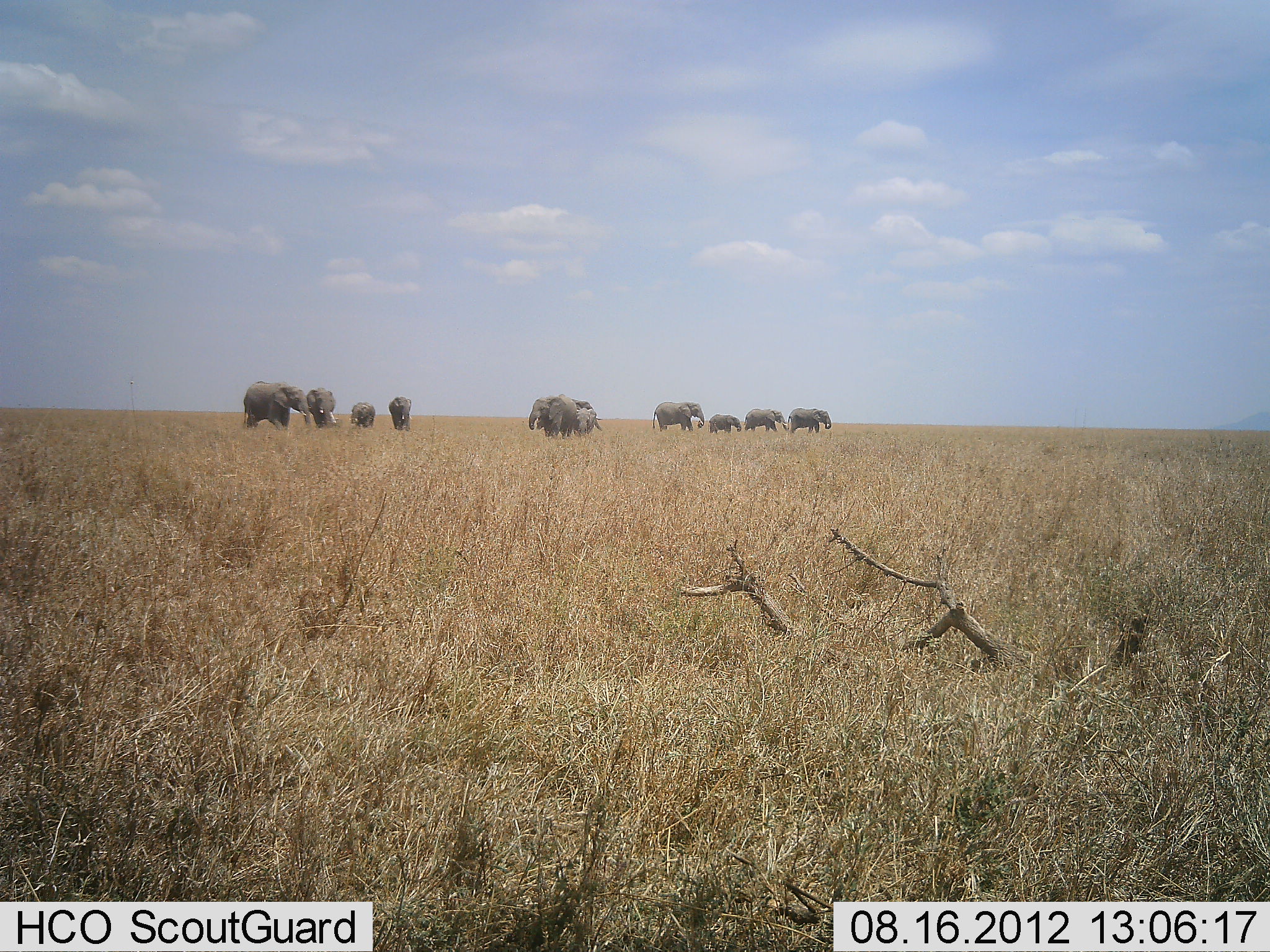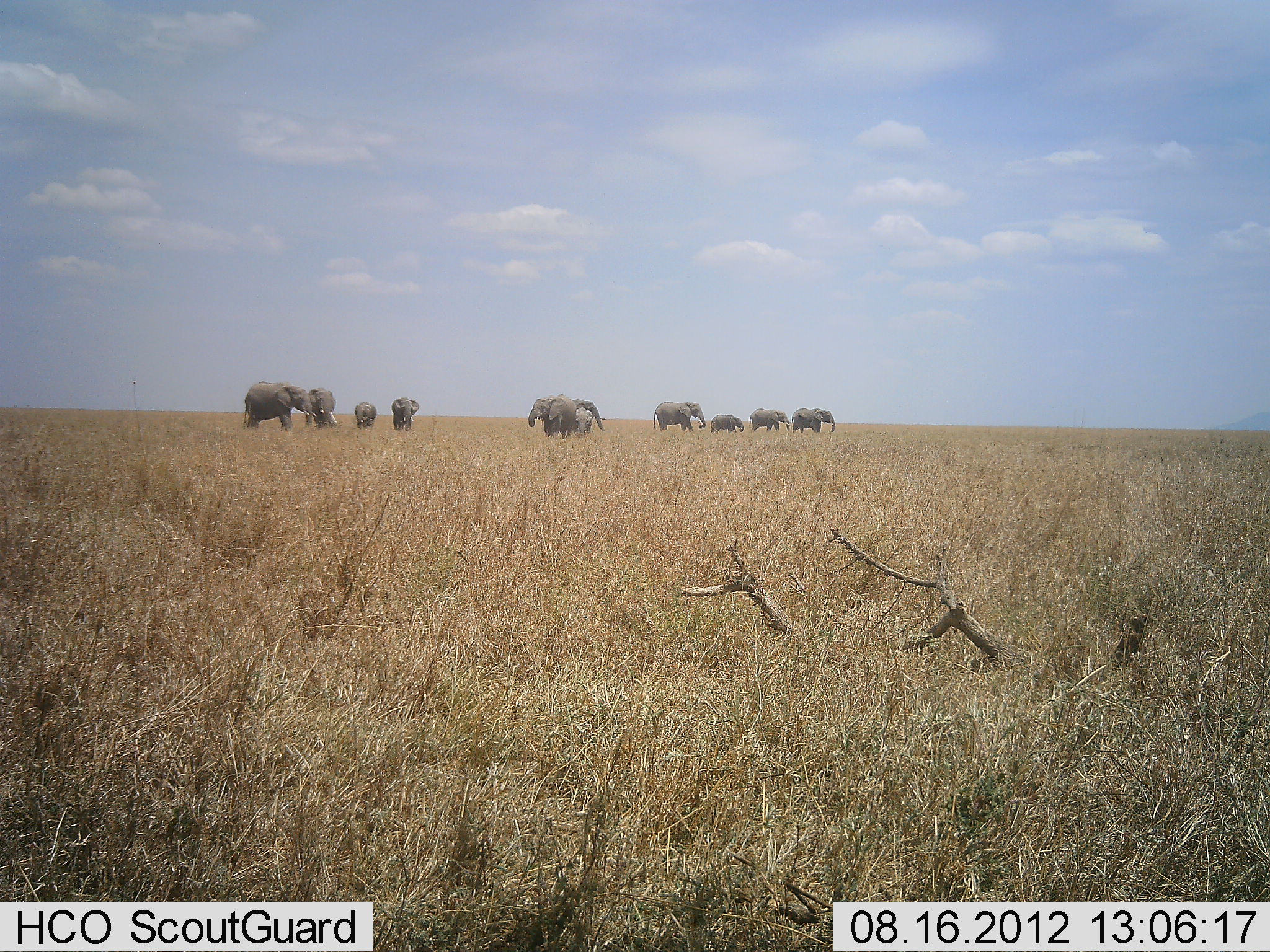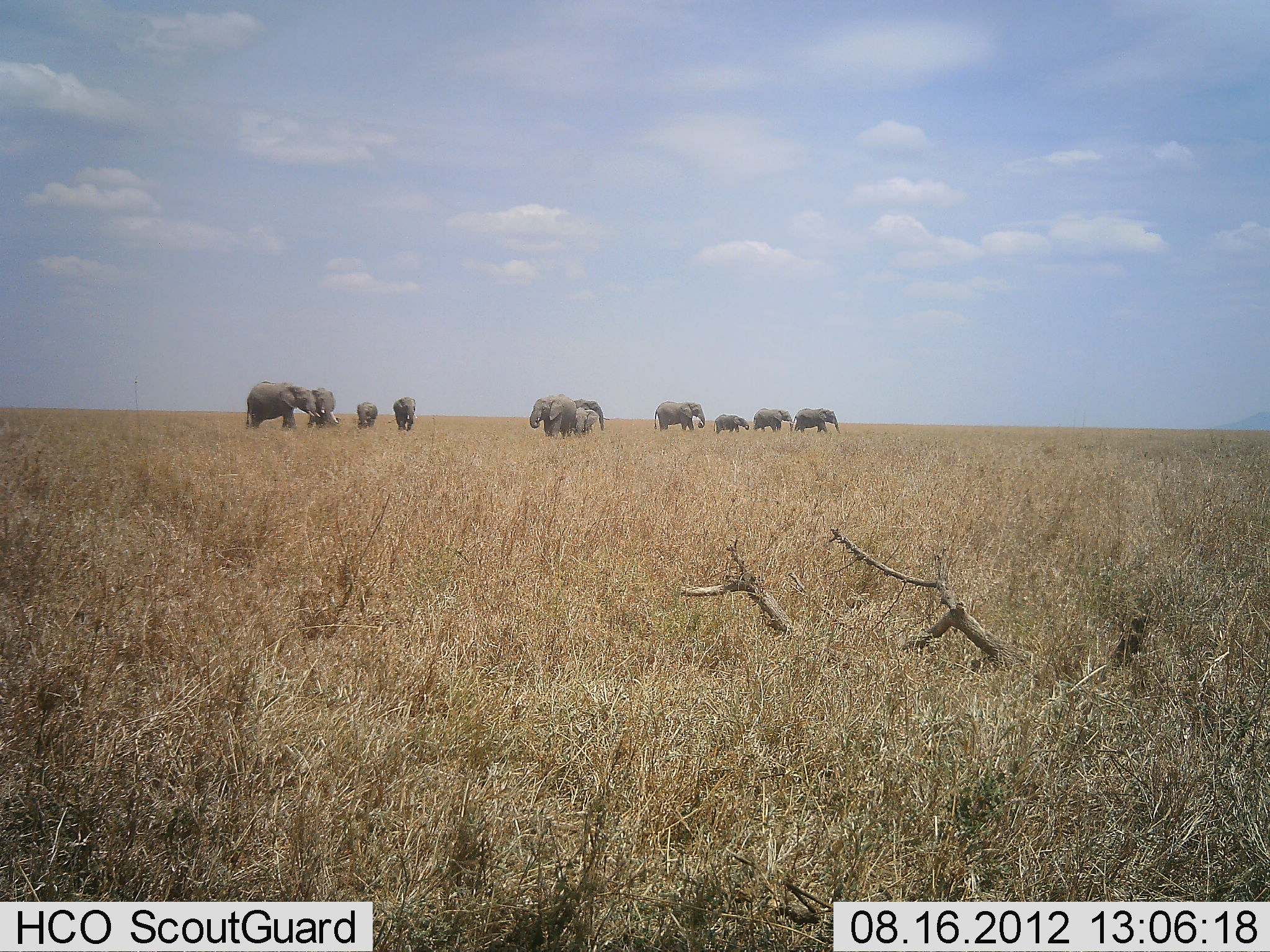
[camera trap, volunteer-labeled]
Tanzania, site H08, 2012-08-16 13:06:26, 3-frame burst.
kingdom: Animalia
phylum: Chordata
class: Mammalia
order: Proboscidea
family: Elephantidae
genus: Loxodonta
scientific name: Loxodonta africana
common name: african bush elephant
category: elephant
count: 10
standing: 50%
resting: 0%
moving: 90%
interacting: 0%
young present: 70%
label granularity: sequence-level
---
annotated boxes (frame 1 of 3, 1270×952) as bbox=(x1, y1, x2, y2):
animal: bbox=(243, 381, 311, 429); bbox=(529, 394, 577, 438); bbox=(652, 402, 705, 431); bbox=(787, 407, 832, 435); bbox=(306, 387, 336, 427); bbox=(744, 408, 788, 433); bbox=(571, 398, 602, 431); bbox=(388, 396, 412, 432); bbox=(708, 414, 742, 433); bbox=(351, 403, 377, 427); bbox=(576, 408, 597, 436)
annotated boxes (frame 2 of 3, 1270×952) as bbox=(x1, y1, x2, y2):
animal: bbox=(243, 381, 316, 429); bbox=(529, 394, 577, 438); bbox=(652, 402, 705, 431); bbox=(791, 407, 835, 435); bbox=(571, 398, 603, 432); bbox=(309, 387, 336, 427); bbox=(749, 408, 791, 433); bbox=(392, 396, 420, 430); bbox=(710, 415, 744, 434); bbox=(354, 402, 377, 427); bbox=(576, 408, 594, 431)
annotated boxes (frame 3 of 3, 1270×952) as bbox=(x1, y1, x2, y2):
animal: bbox=(246, 382, 320, 427); bbox=(529, 394, 577, 438); bbox=(653, 402, 706, 431); bbox=(573, 399, 610, 433); bbox=(793, 408, 839, 433); bbox=(311, 387, 338, 427); bbox=(752, 408, 794, 431); bbox=(393, 396, 418, 433); bbox=(713, 414, 749, 435); bbox=(576, 408, 598, 436); bbox=(356, 403, 378, 426)